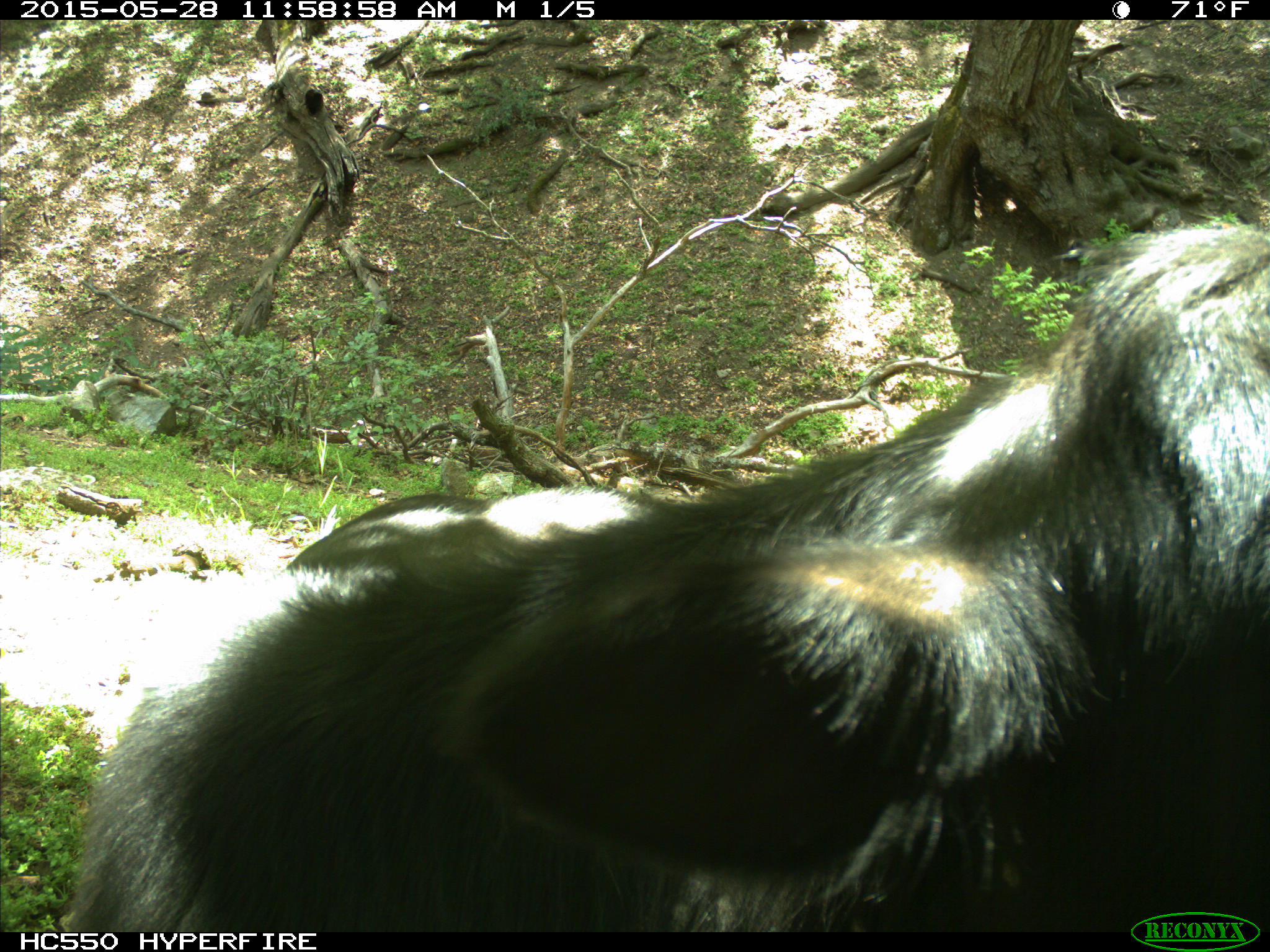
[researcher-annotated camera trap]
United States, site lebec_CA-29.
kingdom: Animalia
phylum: Chordata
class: Mammalia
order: Artiodactyla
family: Bovidae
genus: Bos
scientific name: Bos taurus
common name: domestic cow